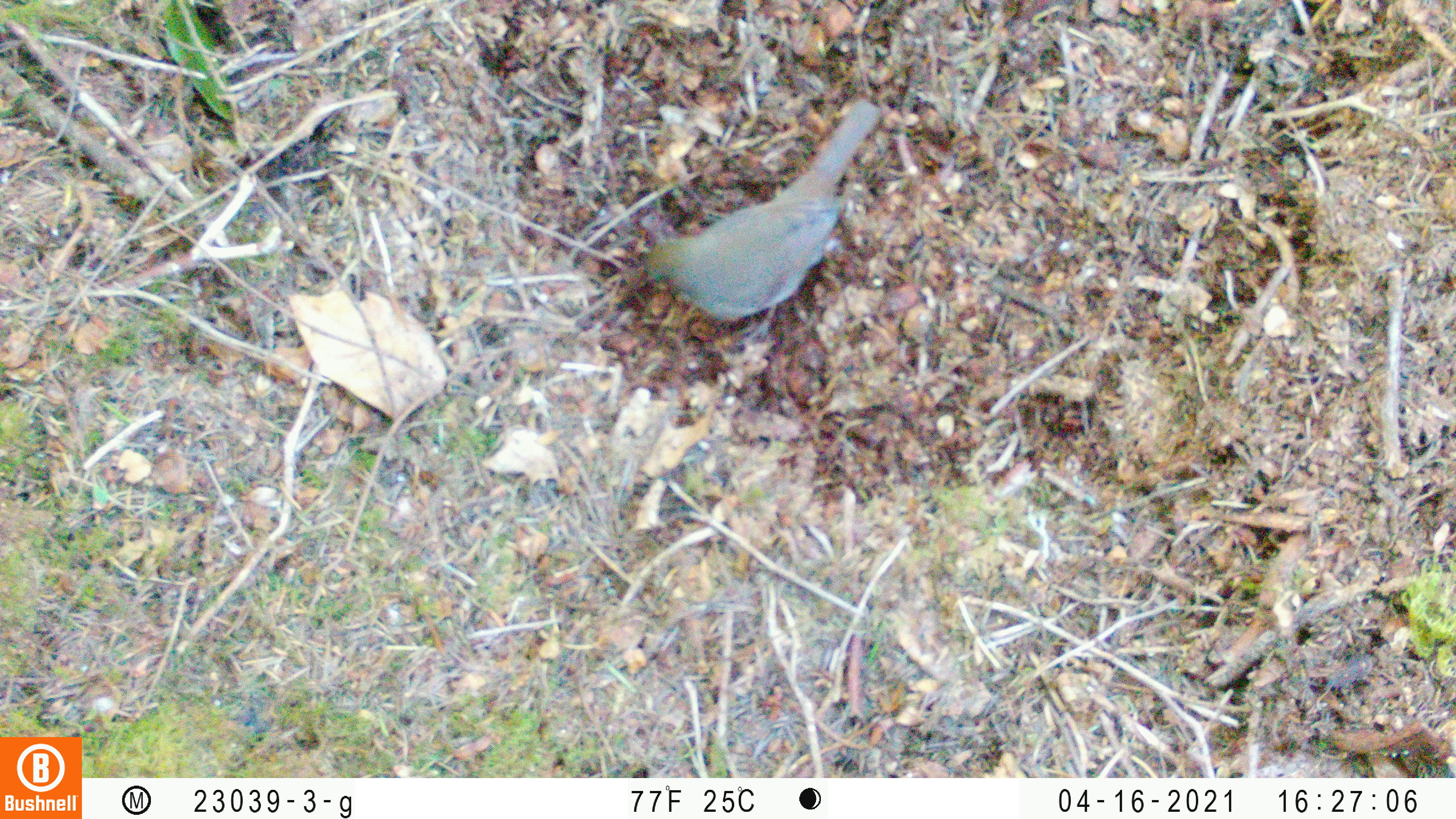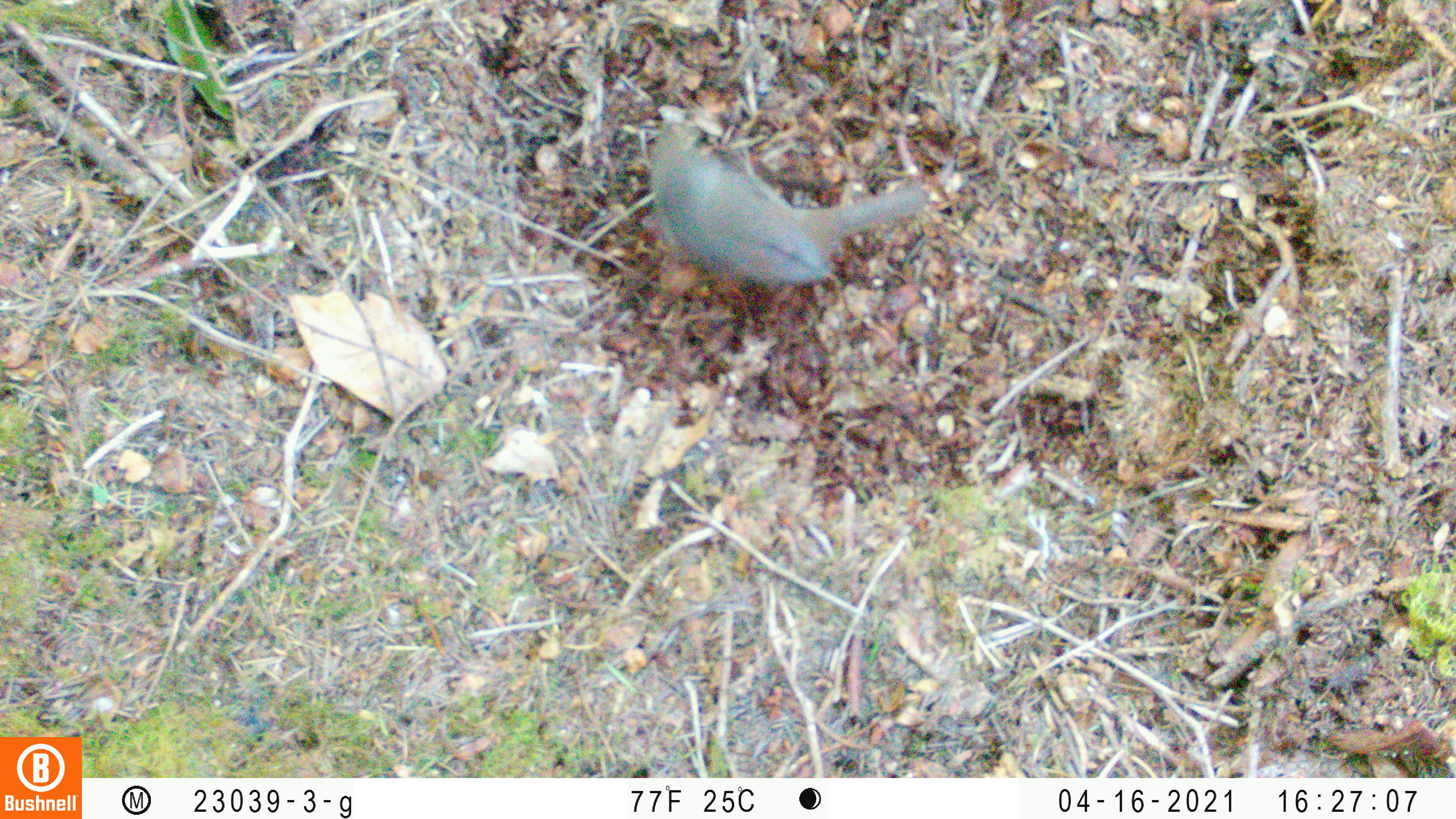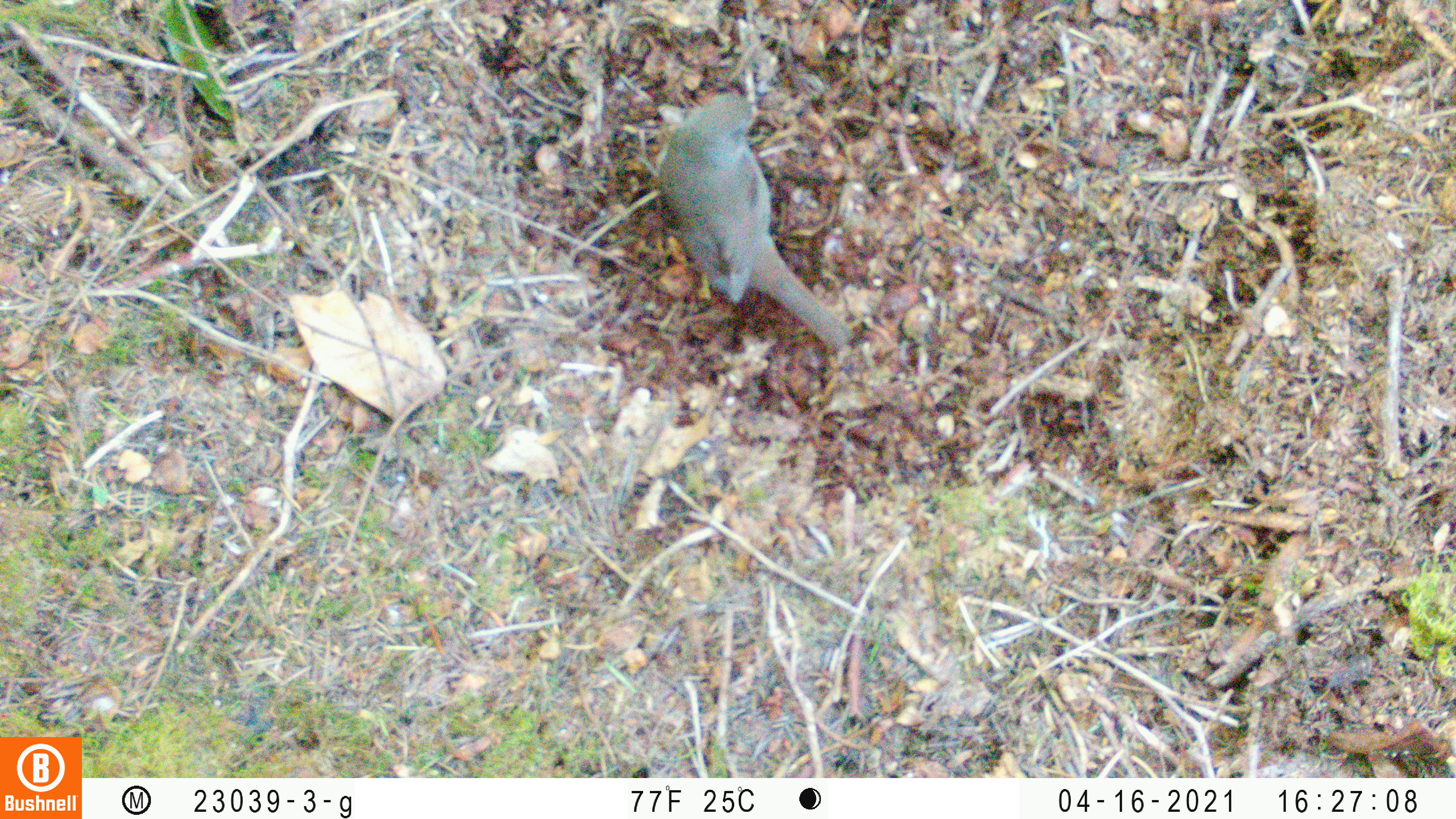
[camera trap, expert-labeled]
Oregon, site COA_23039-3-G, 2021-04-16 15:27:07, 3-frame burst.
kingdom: Animalia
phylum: Chordata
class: Aves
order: Passeriformes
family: Turdidae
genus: Catharus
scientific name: Catharus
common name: brown thrushes and nightingale-thrushes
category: catharus species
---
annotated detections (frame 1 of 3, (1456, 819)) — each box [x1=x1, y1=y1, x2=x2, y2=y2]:
catharus species: [x1=597, y1=76, x2=905, y2=380]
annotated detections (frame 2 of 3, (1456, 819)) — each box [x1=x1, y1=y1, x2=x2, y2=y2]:
catharus species: [x1=610, y1=93, x2=957, y2=324]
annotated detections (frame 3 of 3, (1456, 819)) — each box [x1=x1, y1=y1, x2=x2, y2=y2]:
catharus species: [x1=635, y1=59, x2=880, y2=384]